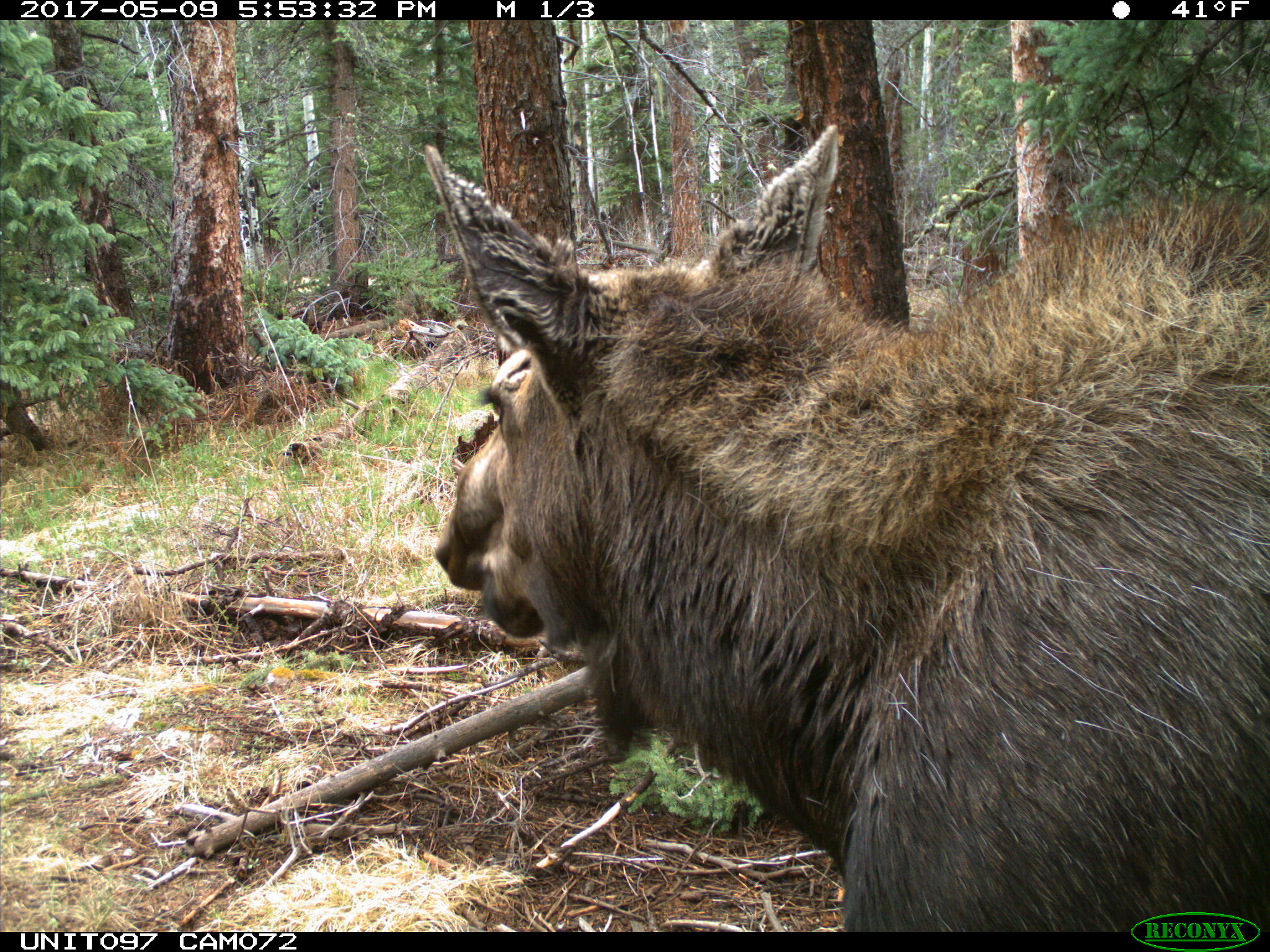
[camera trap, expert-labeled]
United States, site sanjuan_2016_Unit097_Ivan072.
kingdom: Animalia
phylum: Chordata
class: Mammalia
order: Artiodactyla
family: Cervidae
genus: Alces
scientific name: Alces alces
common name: moose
Alces alces (moose).